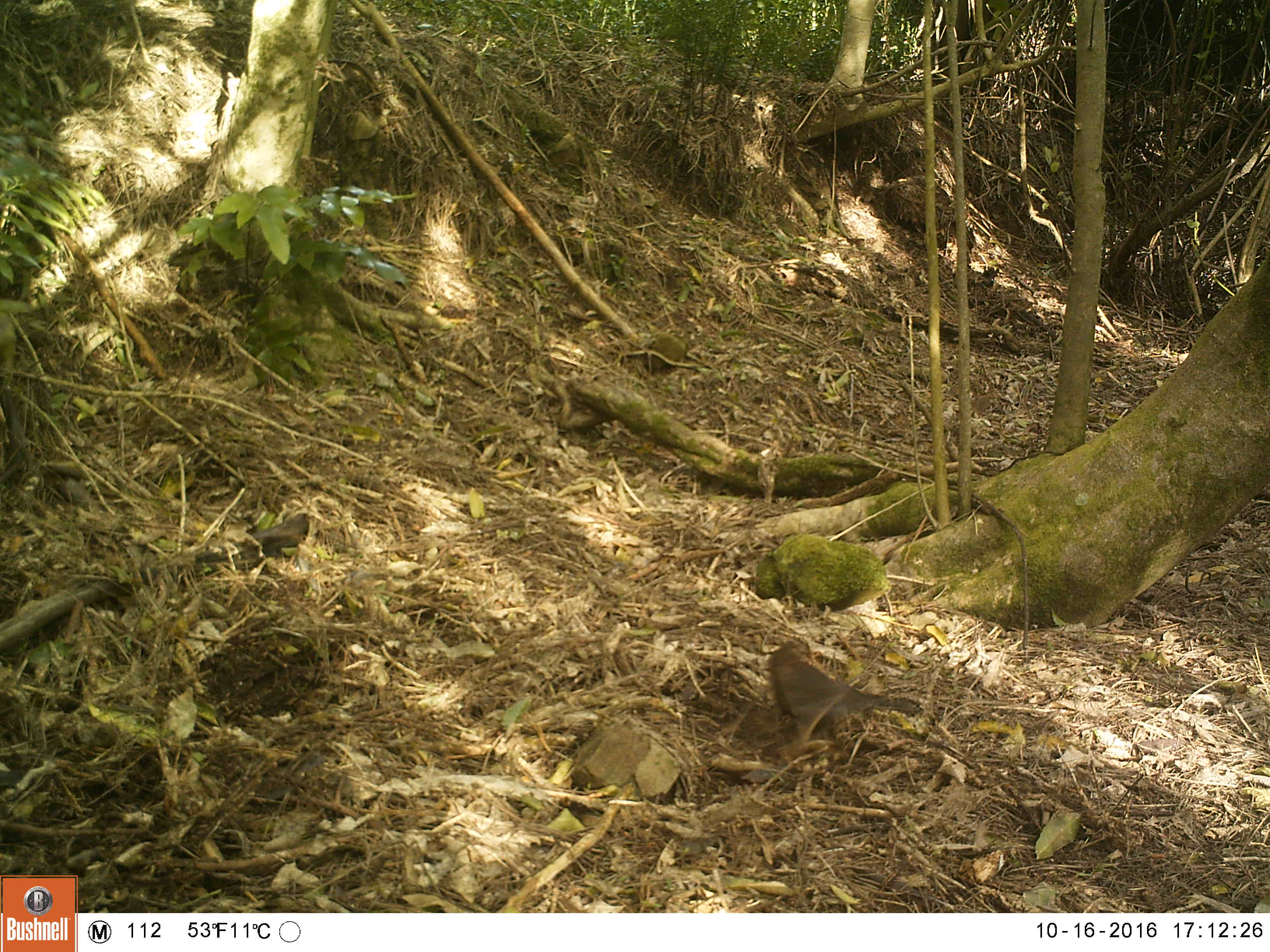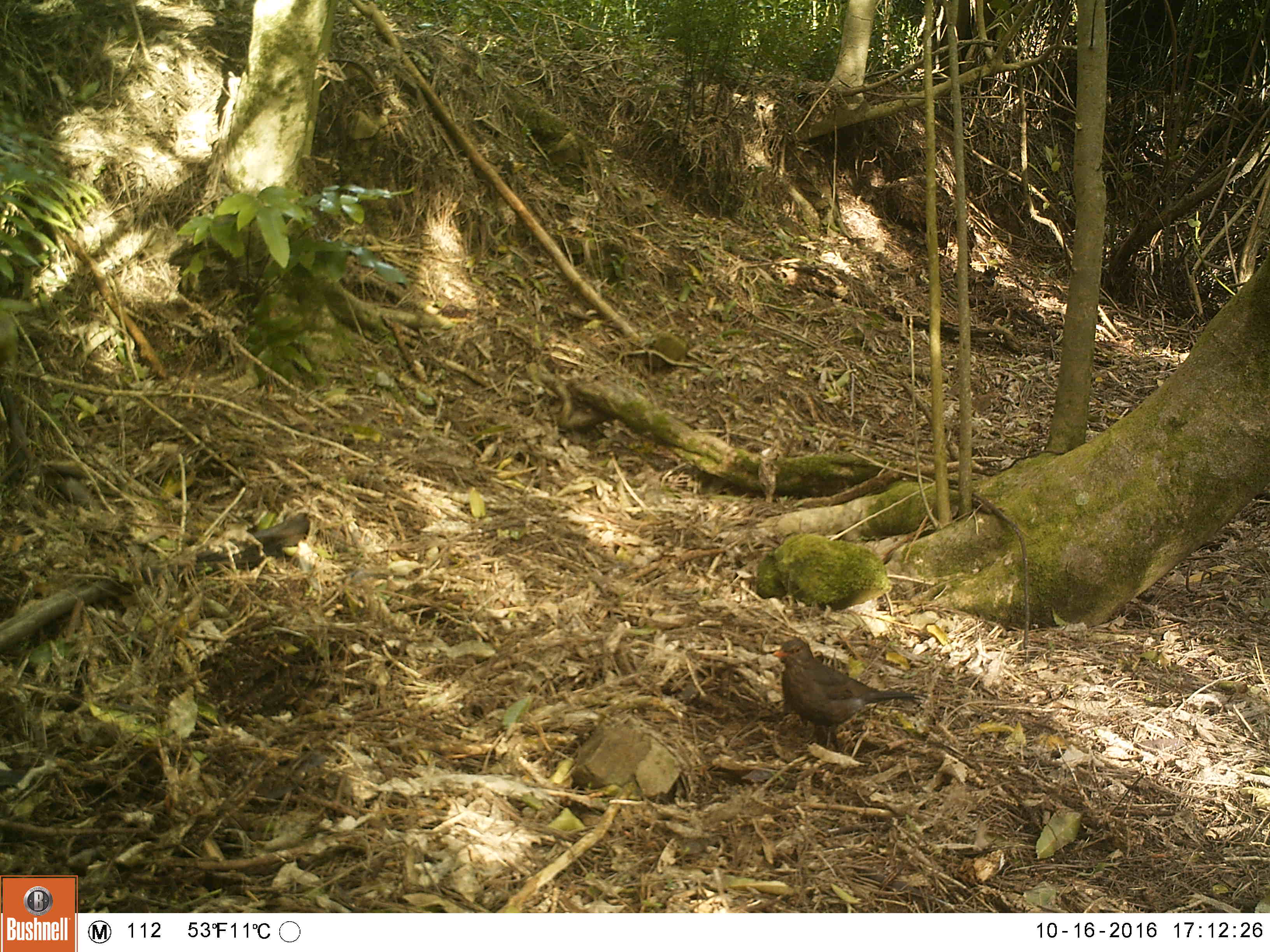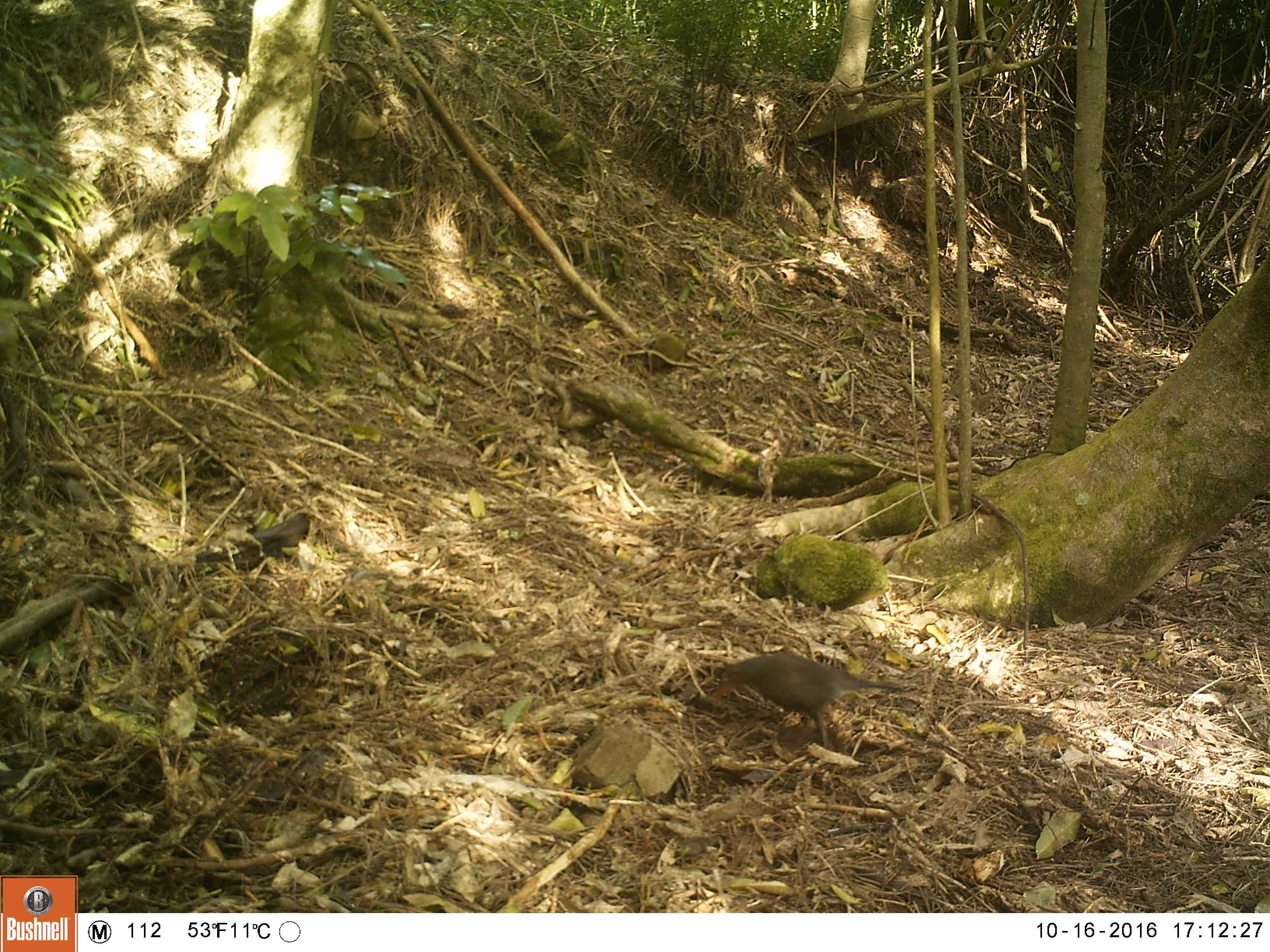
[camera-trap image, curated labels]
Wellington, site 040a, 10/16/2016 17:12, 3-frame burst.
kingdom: Animalia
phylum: Chordata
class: Aves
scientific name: Aves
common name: bird